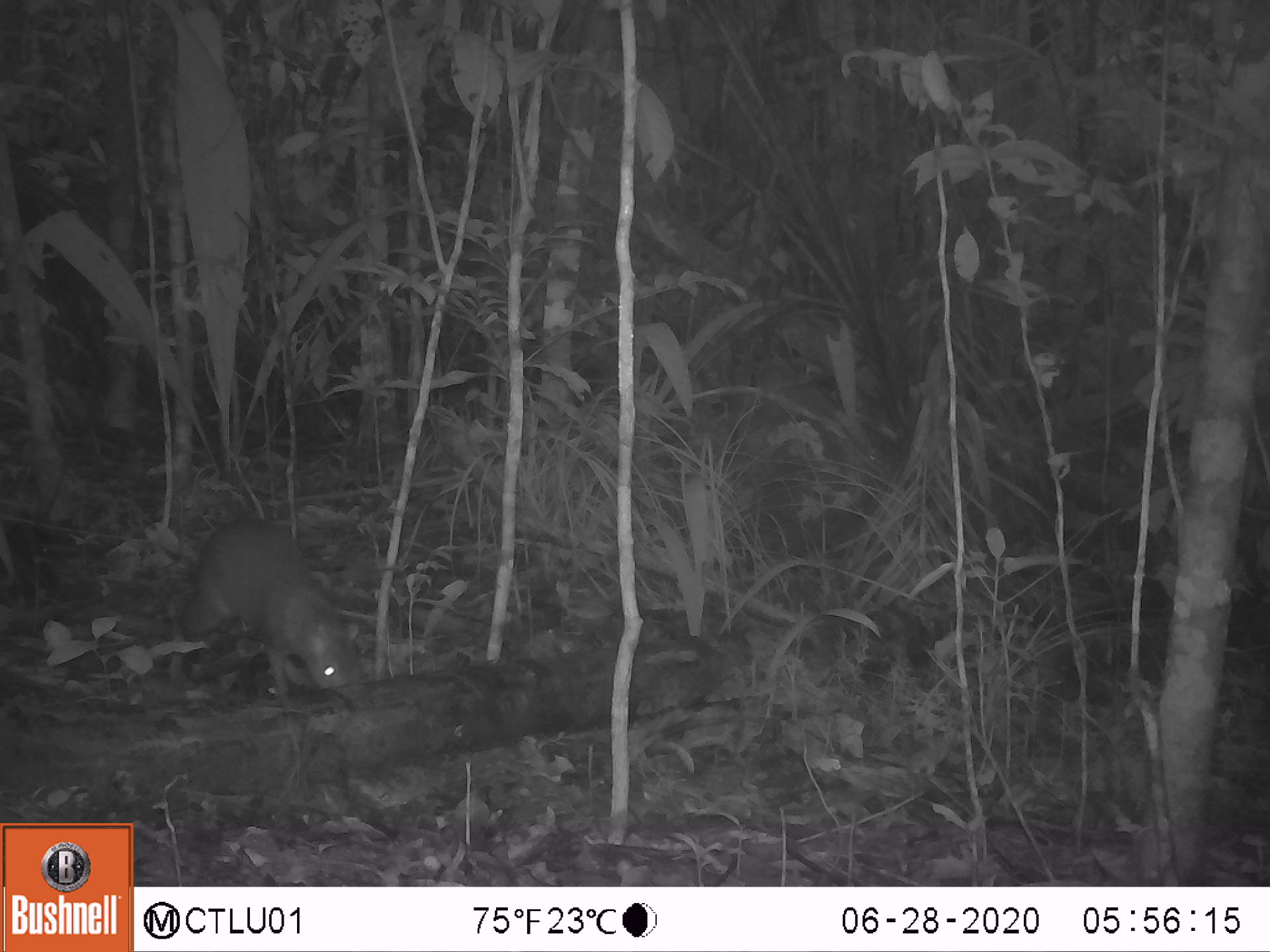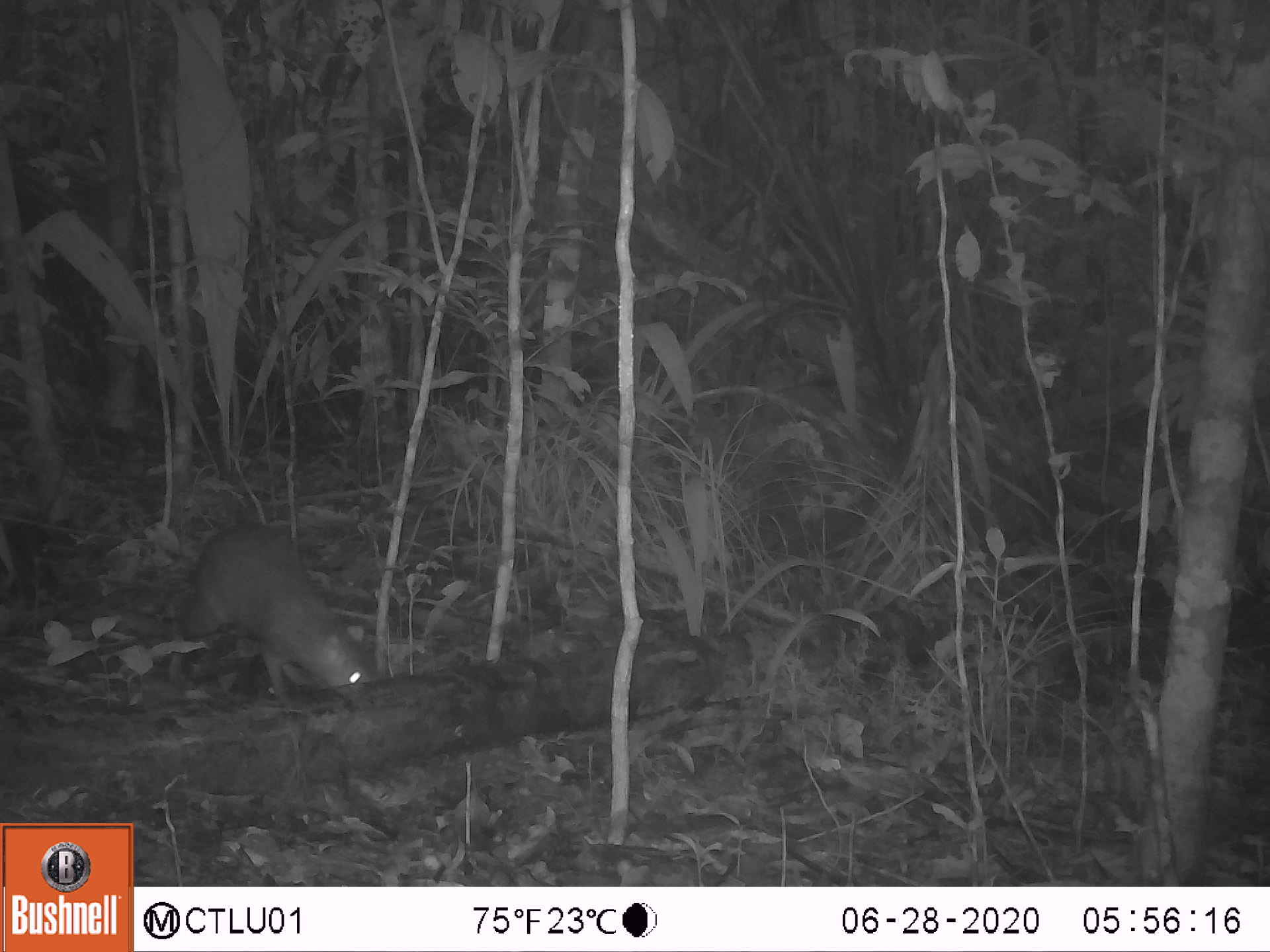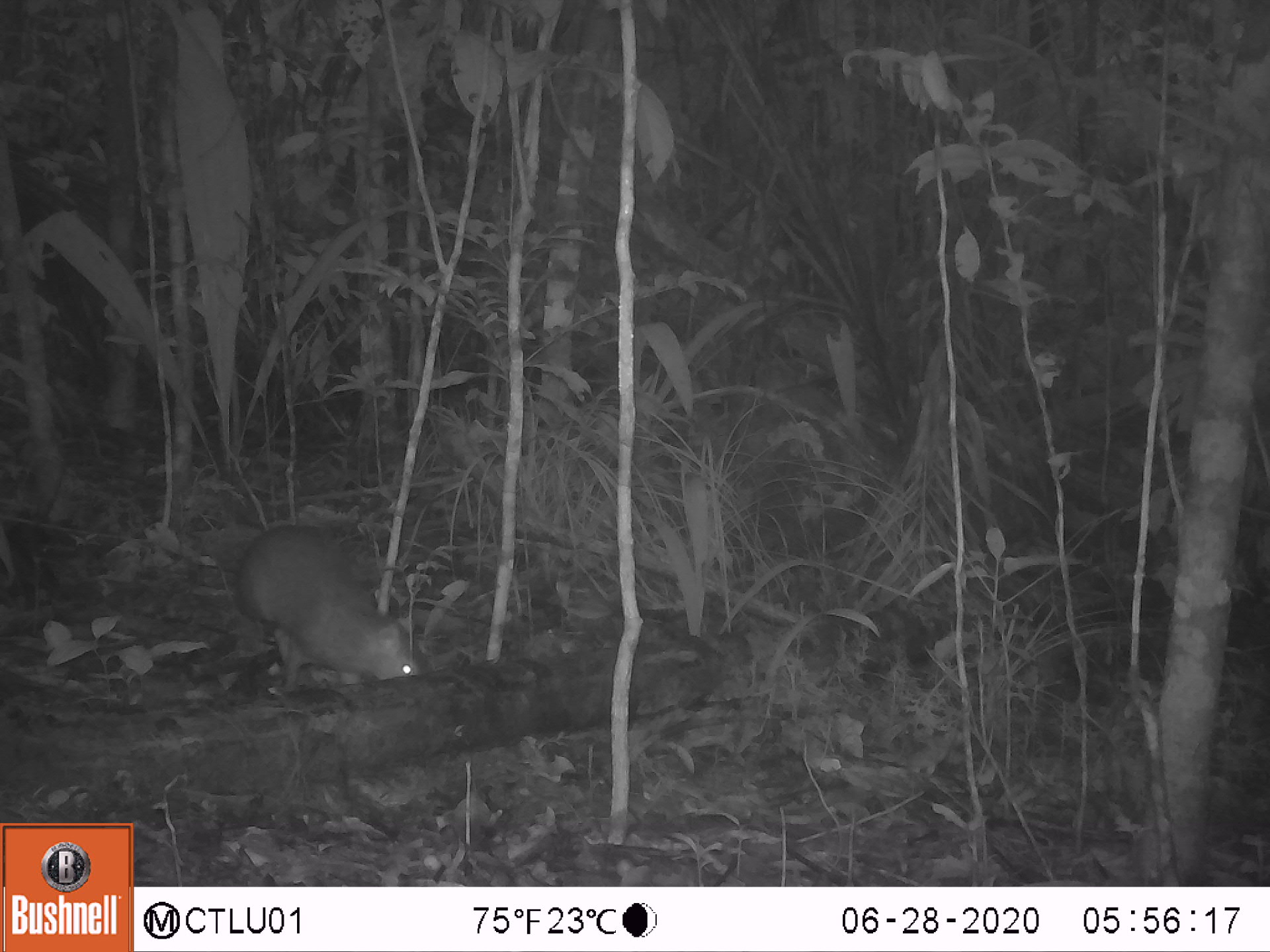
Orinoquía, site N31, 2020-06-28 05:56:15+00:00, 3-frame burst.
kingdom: Animalia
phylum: Chordata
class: Mammalia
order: Rodentia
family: Dasyproctidae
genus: Dasyprocta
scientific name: Dasyprocta fuliginosa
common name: black agouti